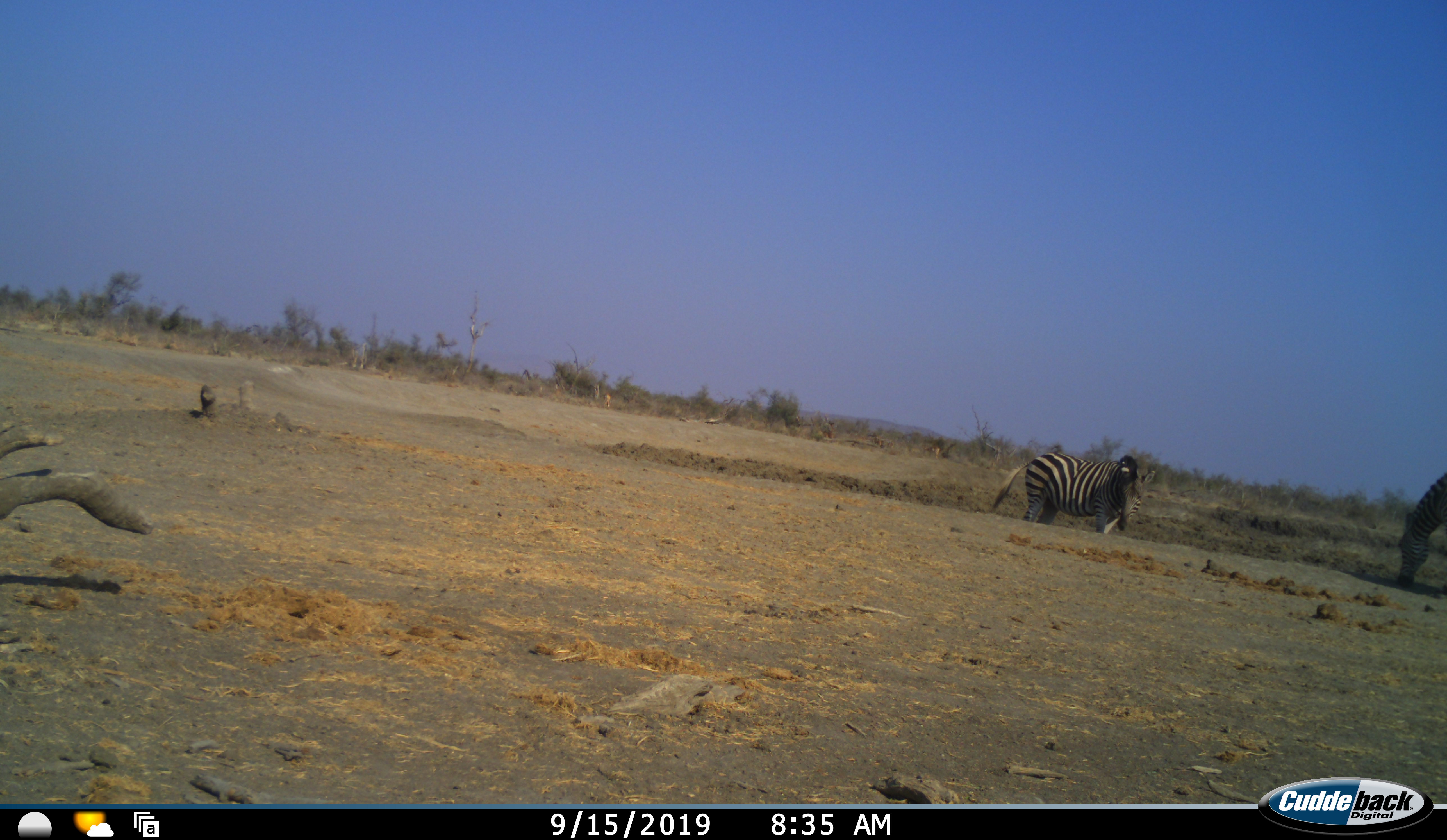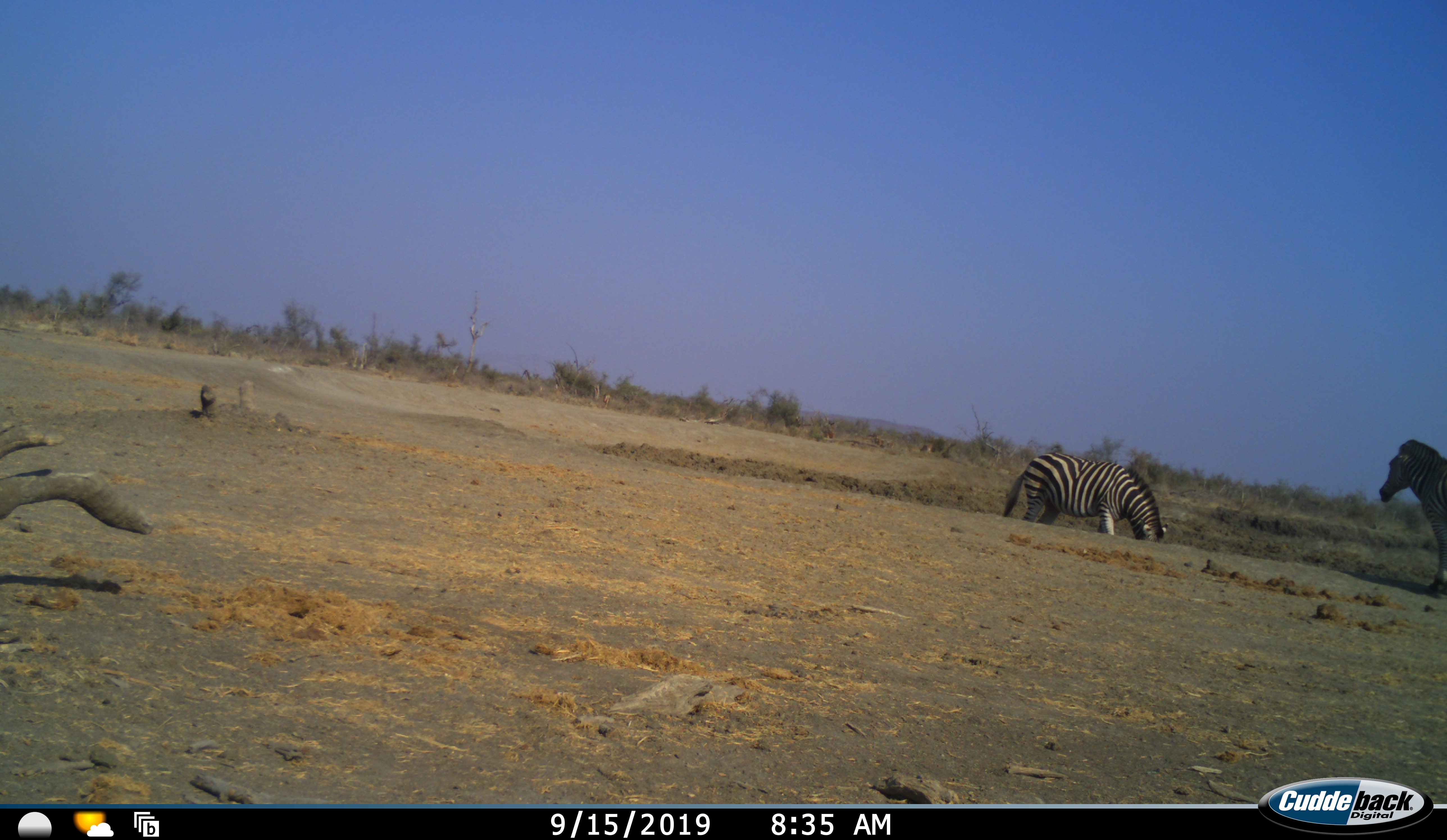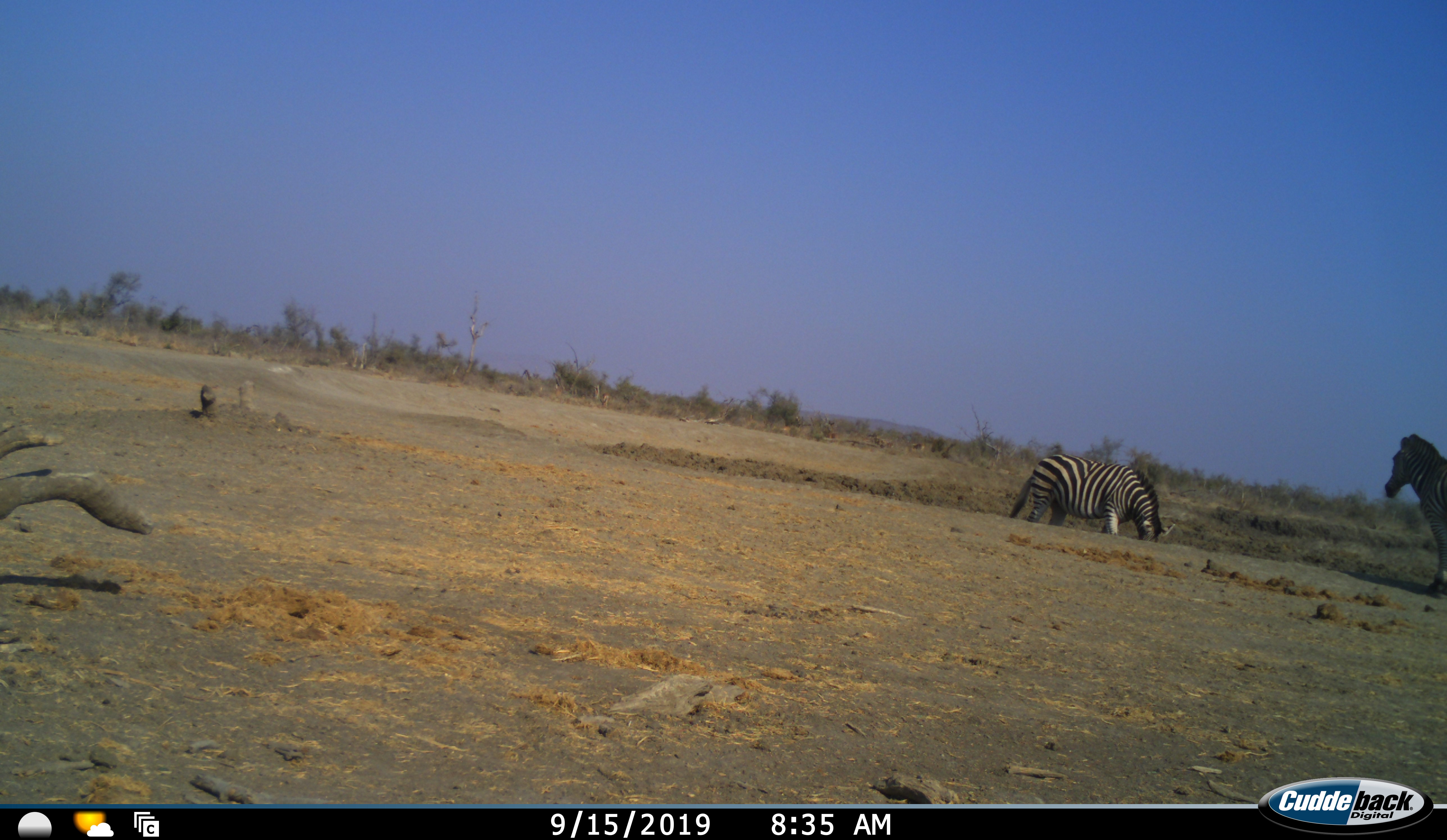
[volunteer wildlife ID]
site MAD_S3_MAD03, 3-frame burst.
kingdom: Animalia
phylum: Chordata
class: Mammalia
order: Perissodactyla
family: Equidae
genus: Equus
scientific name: Equus quagga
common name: plains zebra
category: zebraplains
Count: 2.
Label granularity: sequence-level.